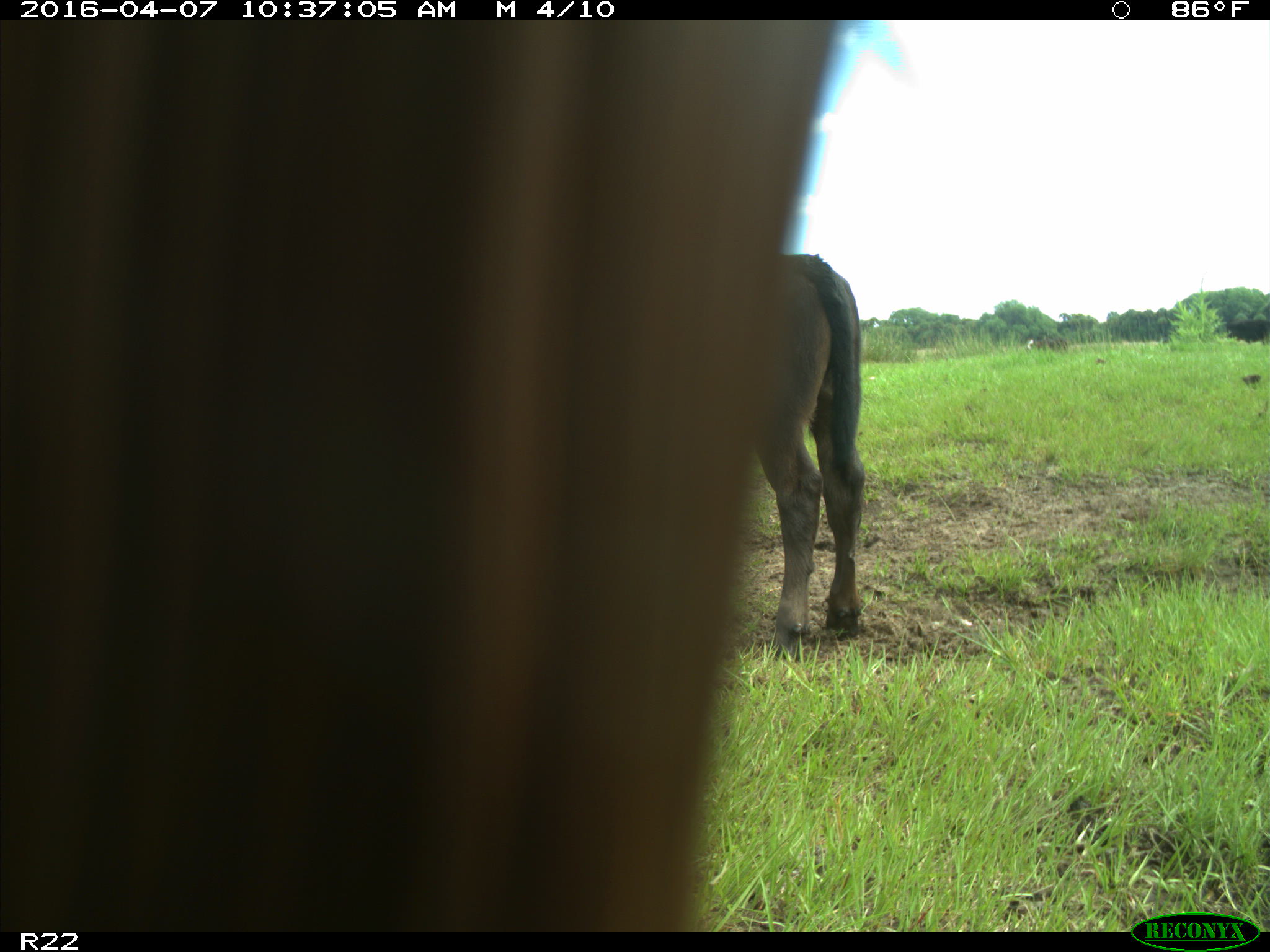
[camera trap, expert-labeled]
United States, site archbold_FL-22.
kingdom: Animalia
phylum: Chordata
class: Mammalia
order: Artiodactyla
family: Bovidae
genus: Bos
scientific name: Bos taurus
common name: domestic cow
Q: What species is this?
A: Bos taurus (domestic cow).